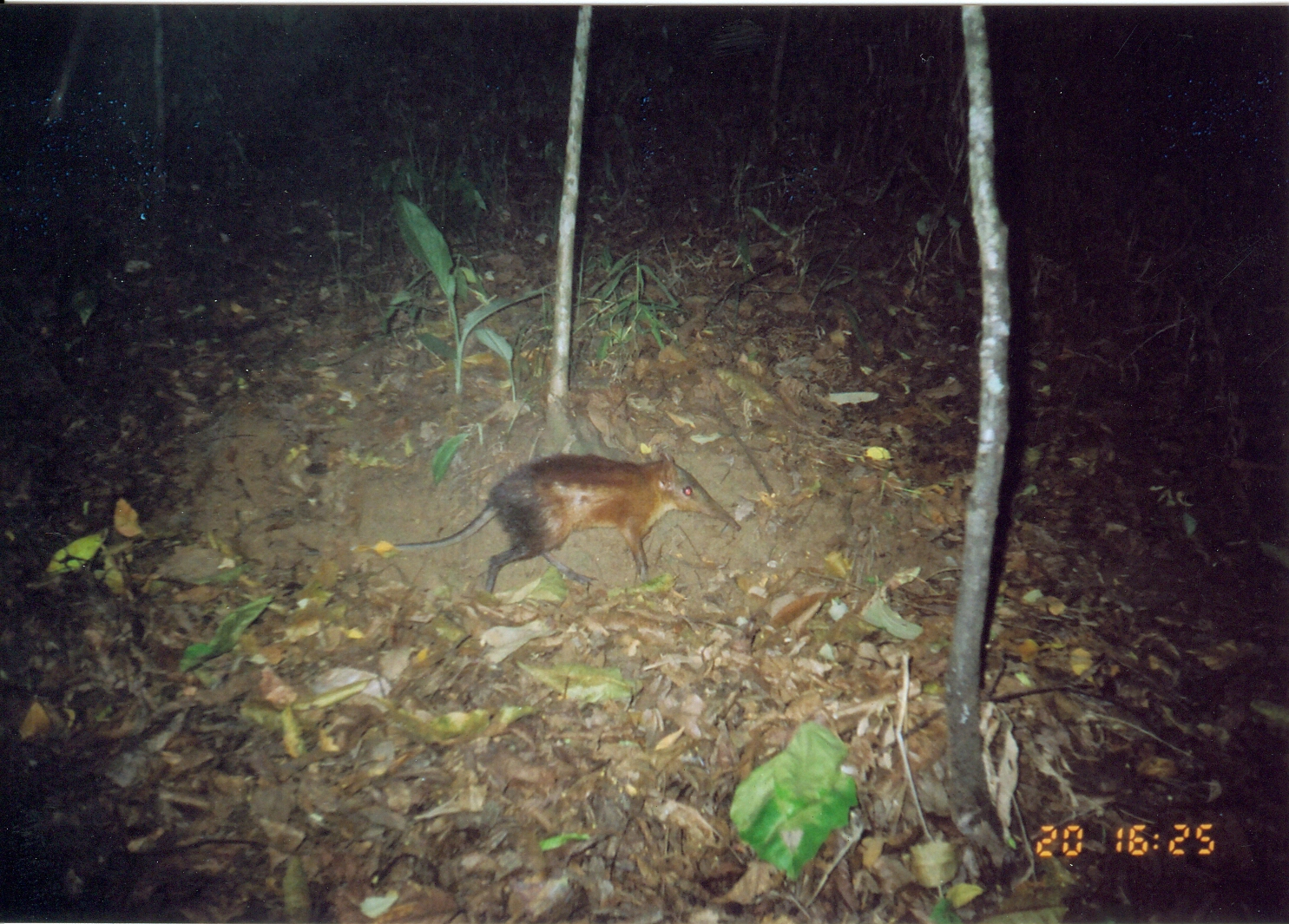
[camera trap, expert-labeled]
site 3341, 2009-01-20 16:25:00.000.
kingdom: Animalia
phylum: Chordata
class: Mammalia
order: Macroscelidea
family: Macroscelididae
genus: Rhynchocyon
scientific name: Rhynchocyon udzungwensis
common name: grey-faced sengi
Rhynchocyon udzungwensis (grey-faced sengi), count 1.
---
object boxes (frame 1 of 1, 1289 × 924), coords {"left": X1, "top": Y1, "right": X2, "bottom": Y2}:
rhynchocyon udzungwensis: {"left": 392, "top": 449, "right": 742, "bottom": 593}